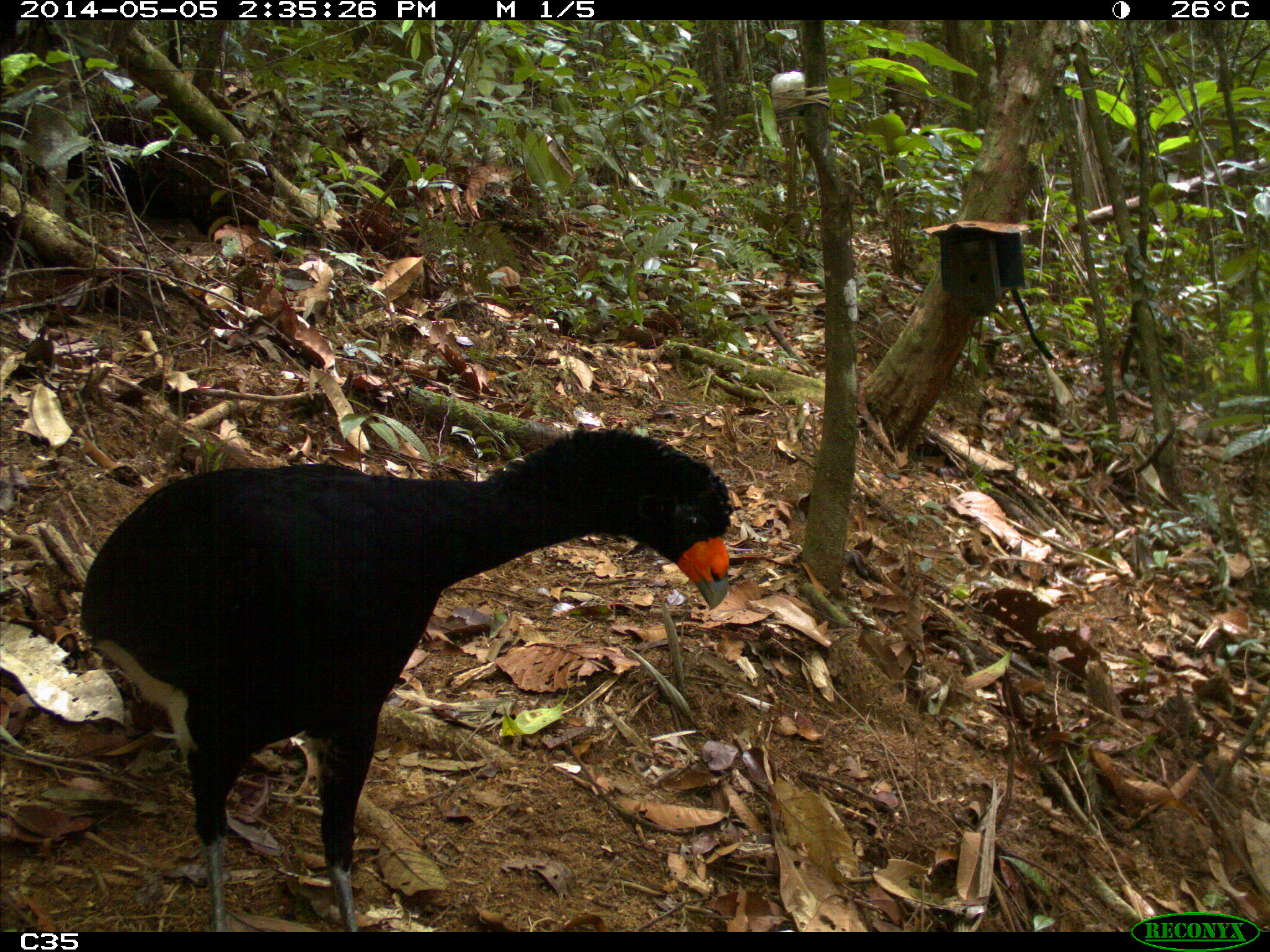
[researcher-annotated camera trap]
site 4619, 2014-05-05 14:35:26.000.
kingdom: Animalia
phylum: Chordata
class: Aves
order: Galliformes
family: Cracidae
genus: Crax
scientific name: Crax alector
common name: black curassow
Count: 2.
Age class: adult.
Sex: female.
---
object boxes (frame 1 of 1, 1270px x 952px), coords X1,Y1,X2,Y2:
crax alector: 78,424,733,929